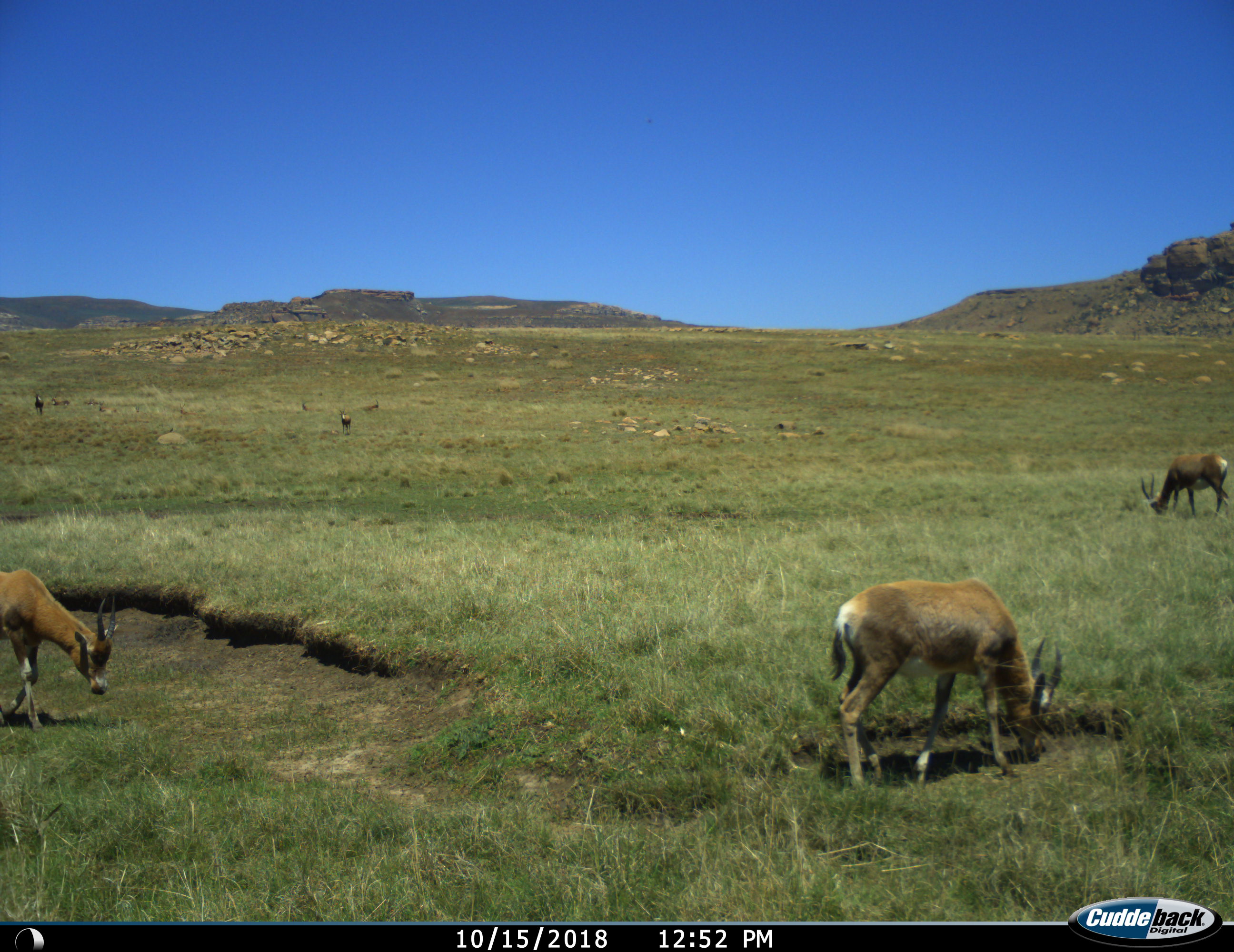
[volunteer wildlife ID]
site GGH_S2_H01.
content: unidentified animal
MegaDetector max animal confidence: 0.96